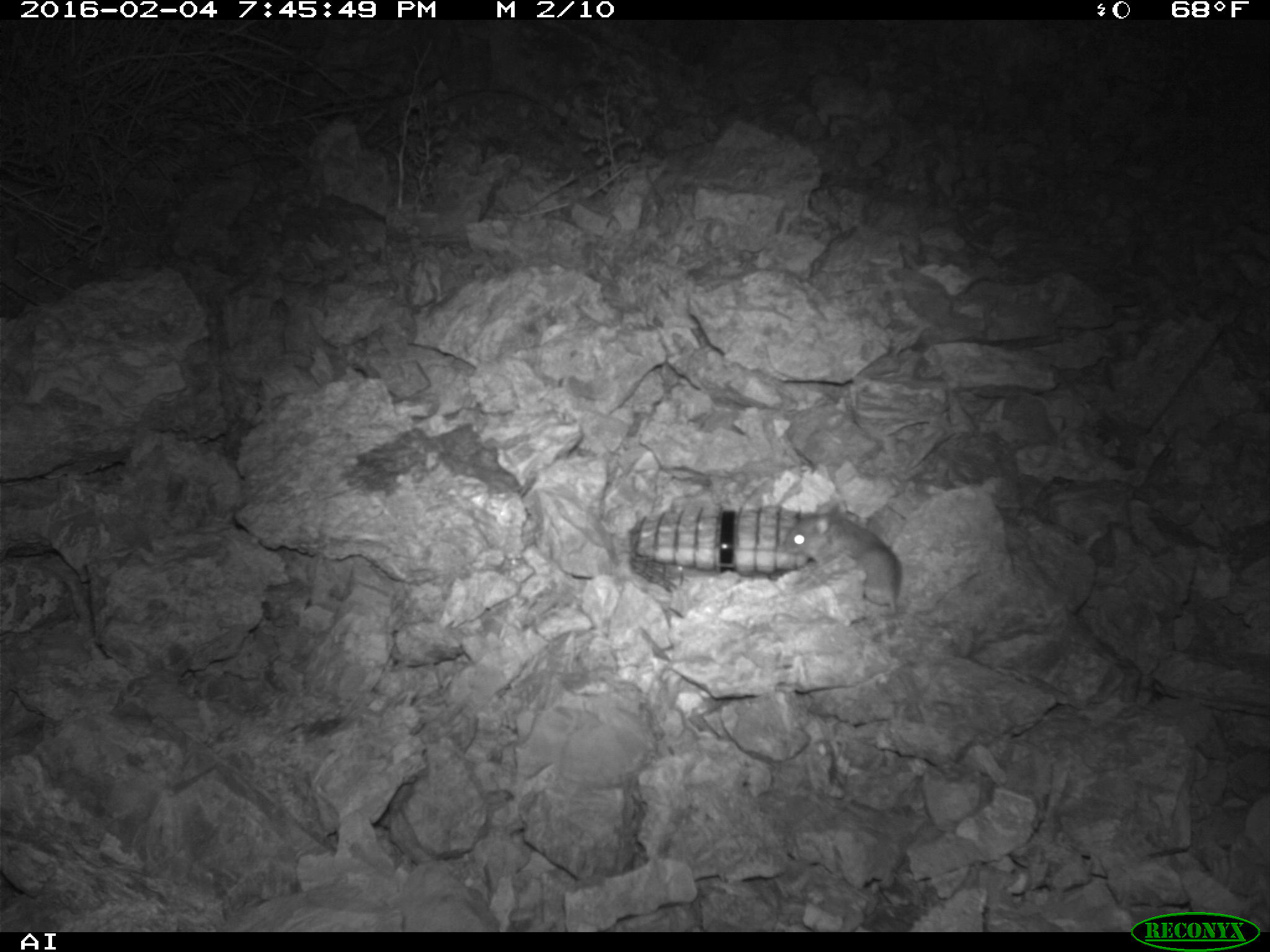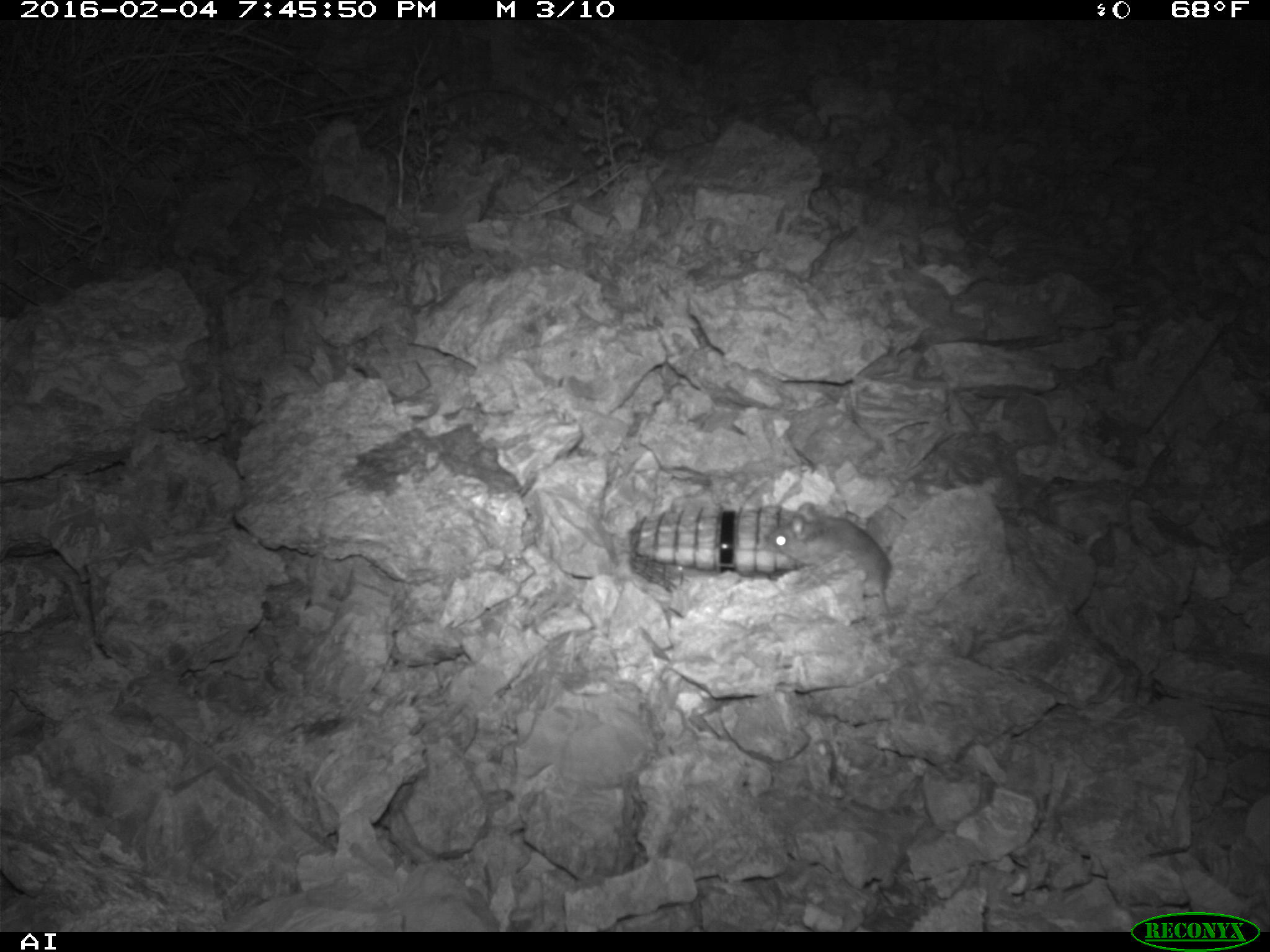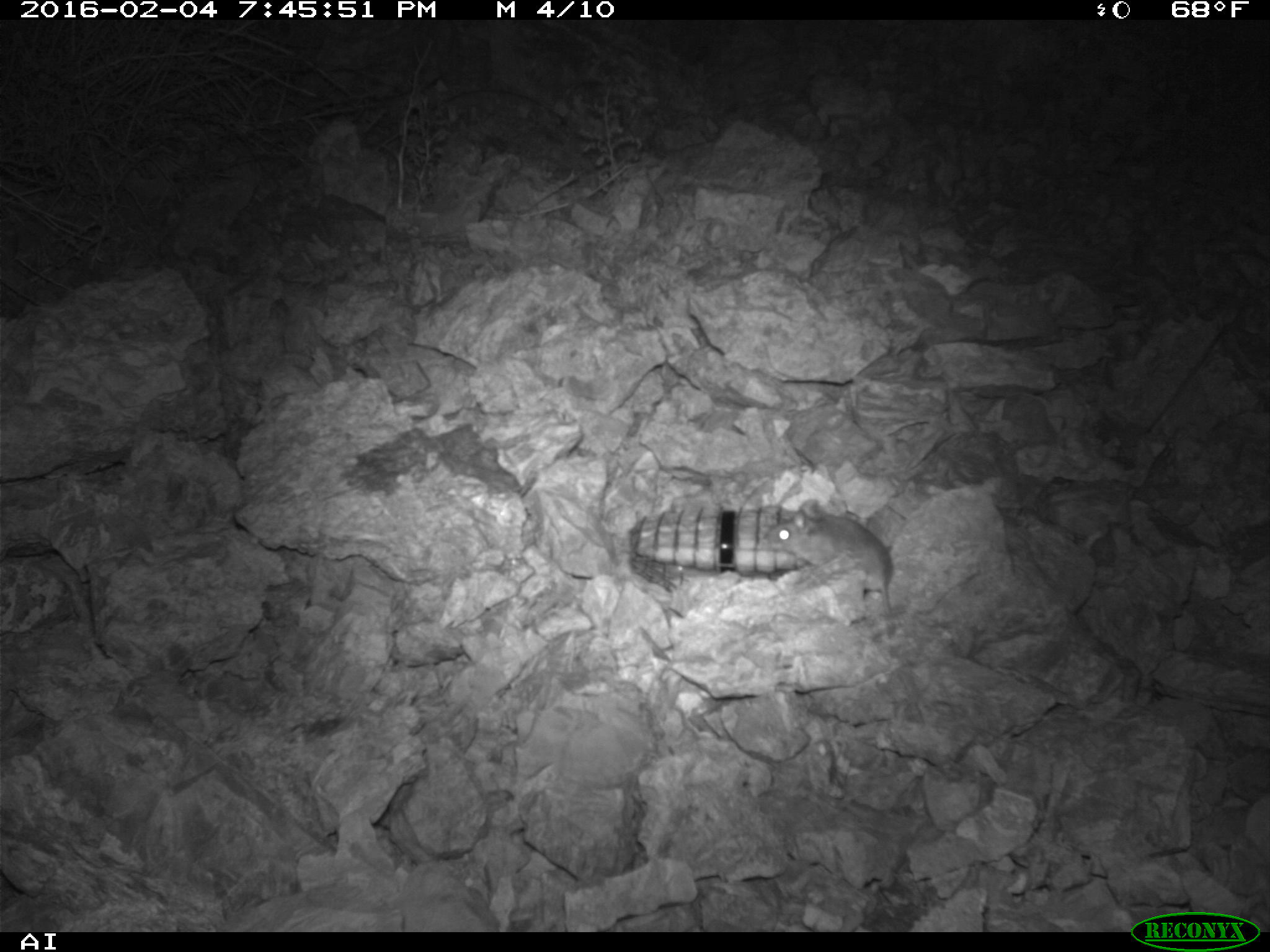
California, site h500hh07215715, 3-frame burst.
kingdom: Animalia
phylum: Chordata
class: Mammalia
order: Rodentia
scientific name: Rodentia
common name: rodent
Rodent (Rodentia).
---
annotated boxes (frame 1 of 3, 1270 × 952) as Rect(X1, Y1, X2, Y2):
rodent: Rect(776, 513, 902, 623)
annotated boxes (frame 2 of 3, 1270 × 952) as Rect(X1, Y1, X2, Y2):
rodent: Rect(768, 502, 892, 620)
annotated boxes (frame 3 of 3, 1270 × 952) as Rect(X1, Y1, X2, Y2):
rodent: Rect(764, 498, 892, 617)